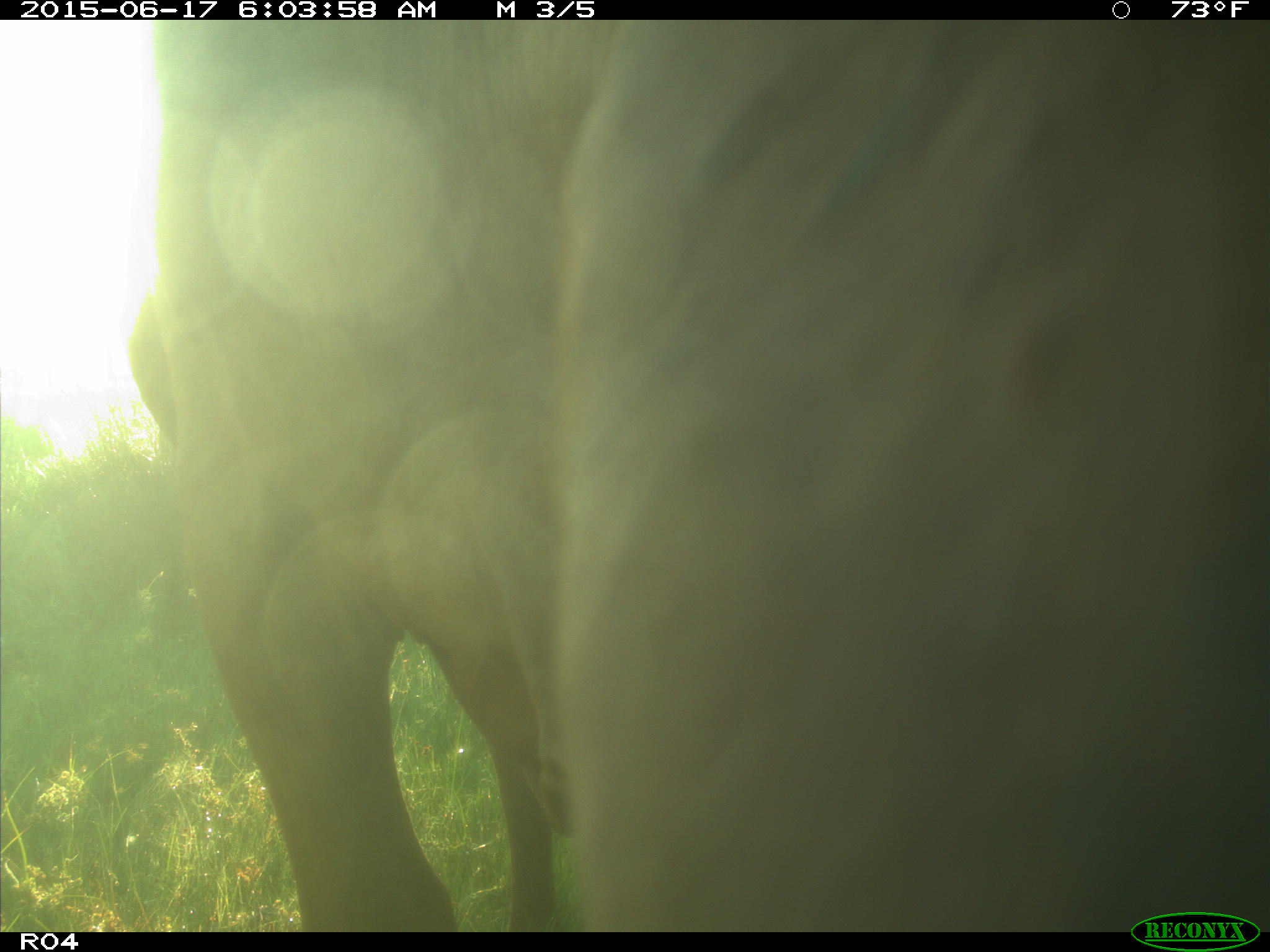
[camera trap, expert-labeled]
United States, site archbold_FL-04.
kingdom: Animalia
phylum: Chordata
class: Mammalia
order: Artiodactyla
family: Bovidae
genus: Bos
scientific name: Bos taurus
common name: domestic cow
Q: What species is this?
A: Bos taurus (domestic cow).